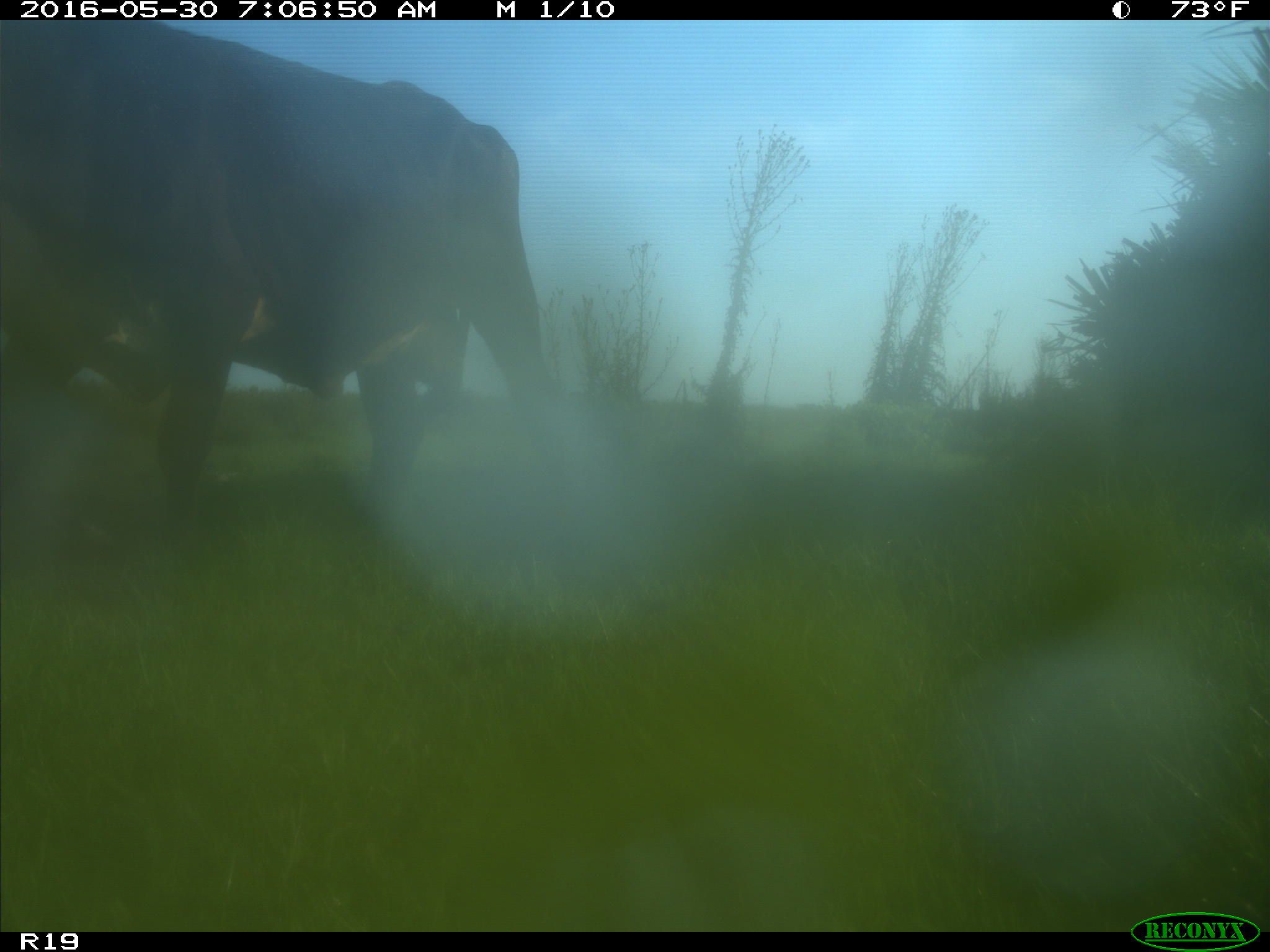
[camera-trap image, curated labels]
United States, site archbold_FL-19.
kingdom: Animalia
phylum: Chordata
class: Mammalia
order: Artiodactyla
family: Bovidae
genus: Bos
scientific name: Bos taurus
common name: domestic cow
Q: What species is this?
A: Bos taurus (domestic cow).